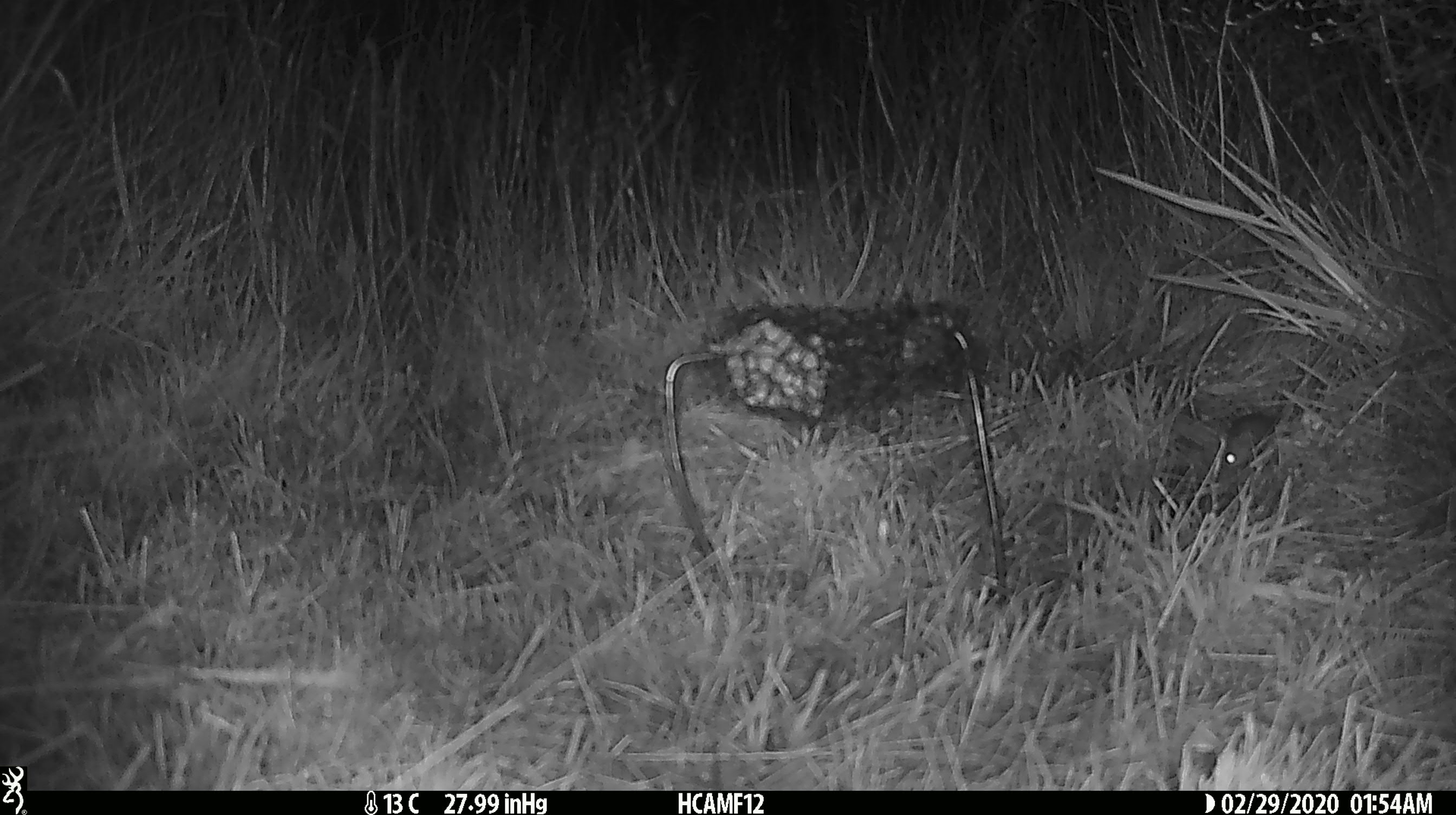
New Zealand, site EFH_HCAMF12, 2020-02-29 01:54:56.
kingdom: Animalia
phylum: Chordata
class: Mammalia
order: Rodentia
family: Muridae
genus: Mus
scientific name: Mus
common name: mouse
Mouse (Mus).